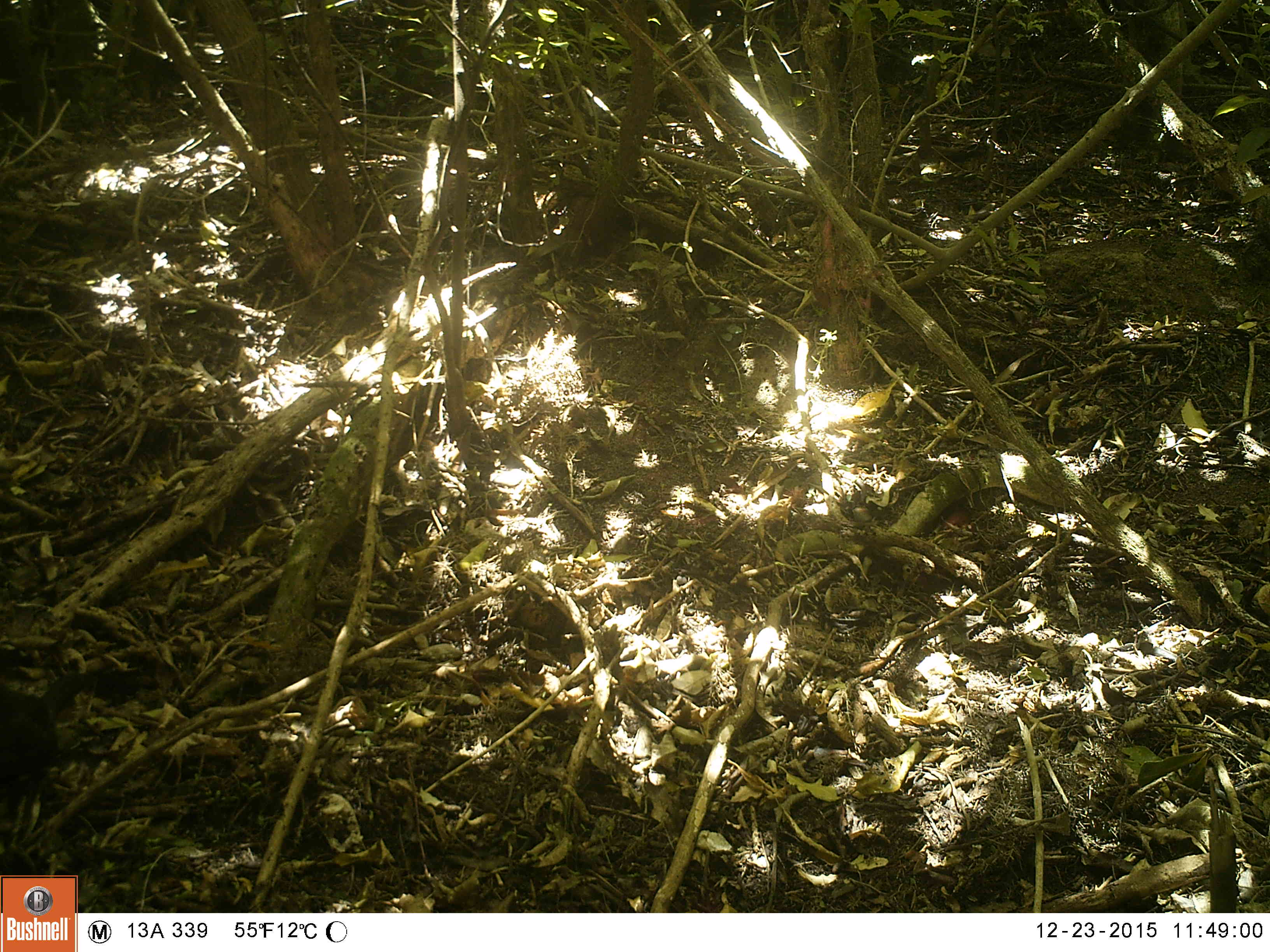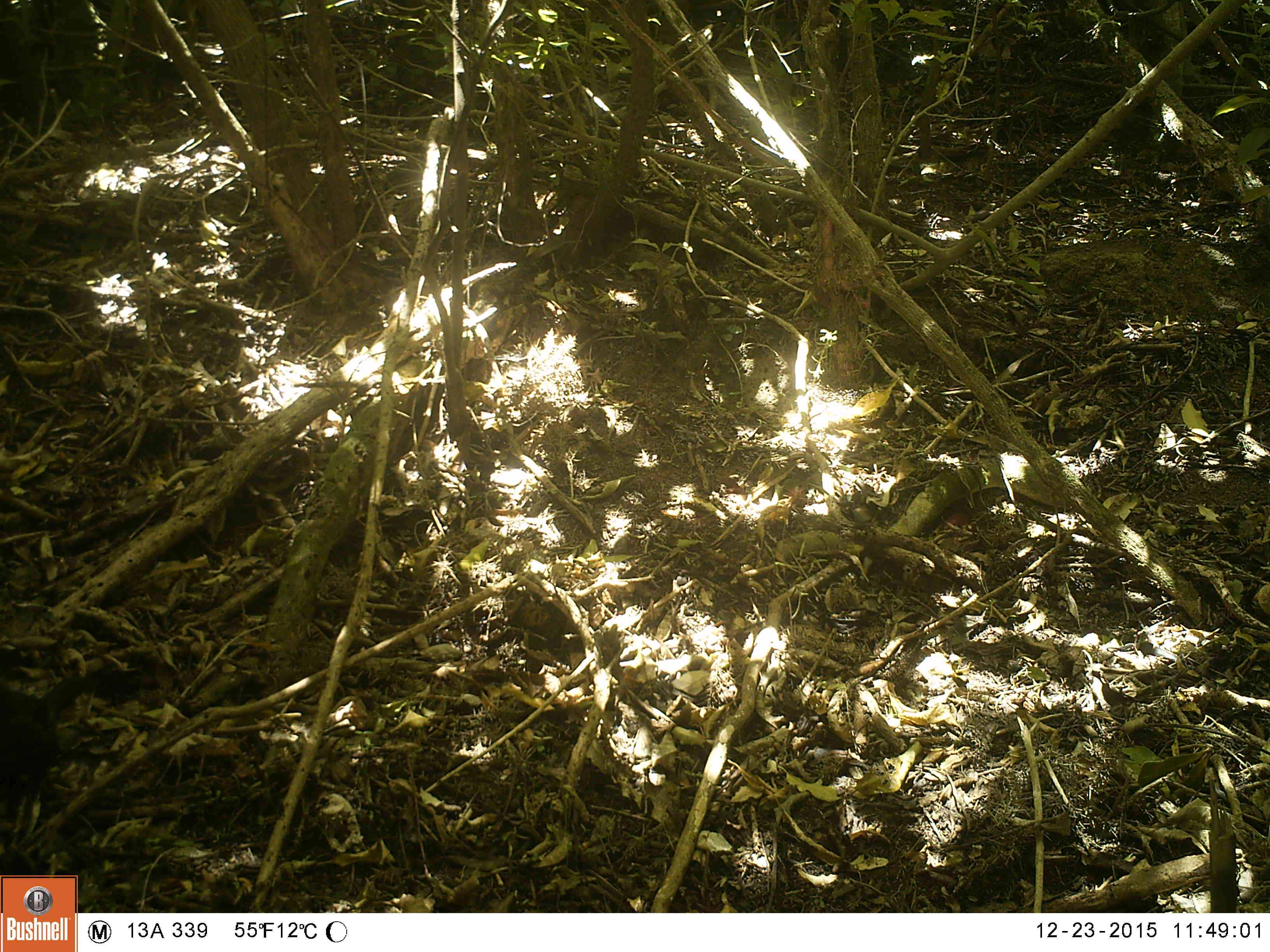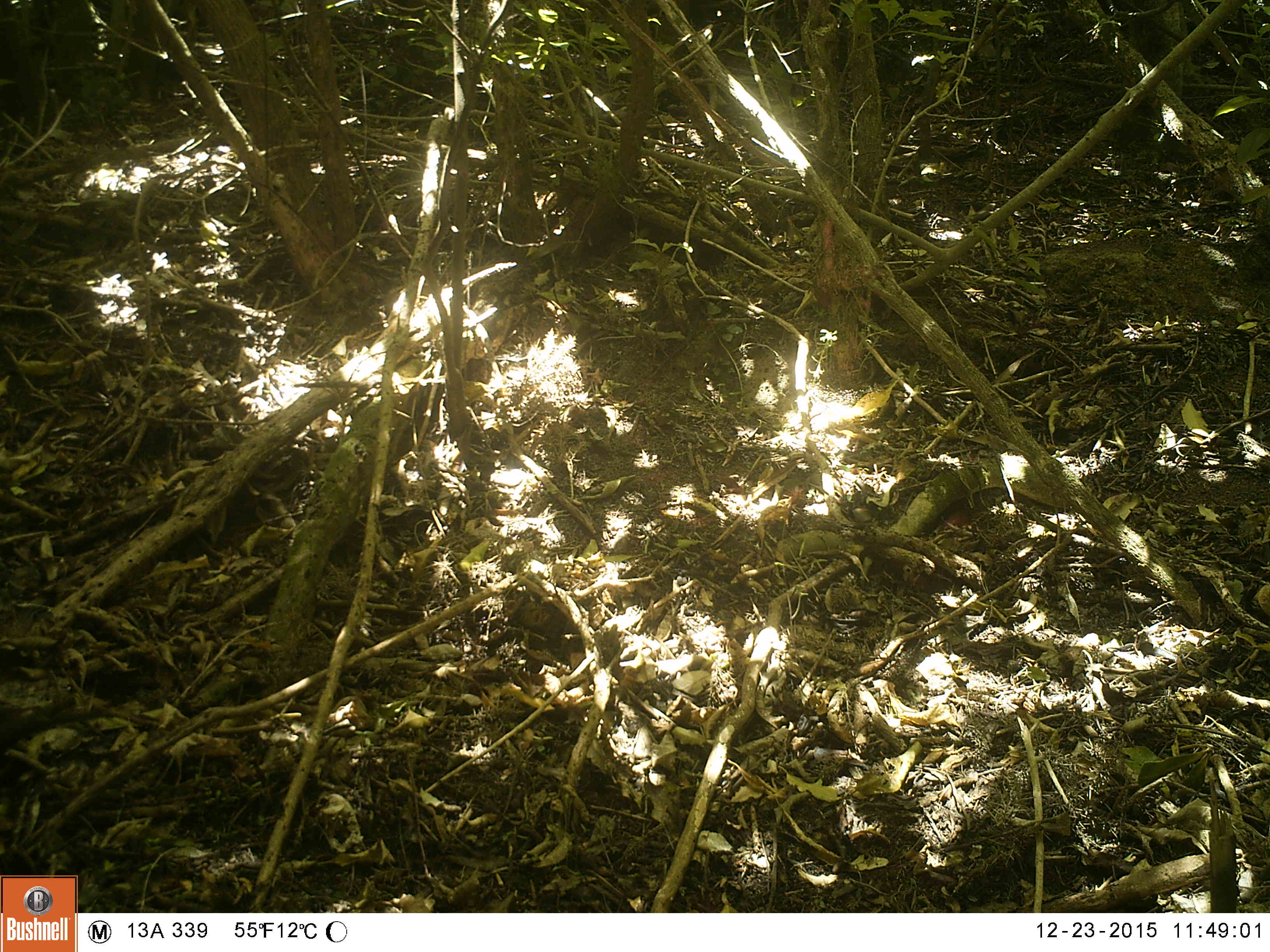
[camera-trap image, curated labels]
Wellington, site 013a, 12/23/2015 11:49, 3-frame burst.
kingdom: Animalia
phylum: Chordata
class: Aves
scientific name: Aves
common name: bird